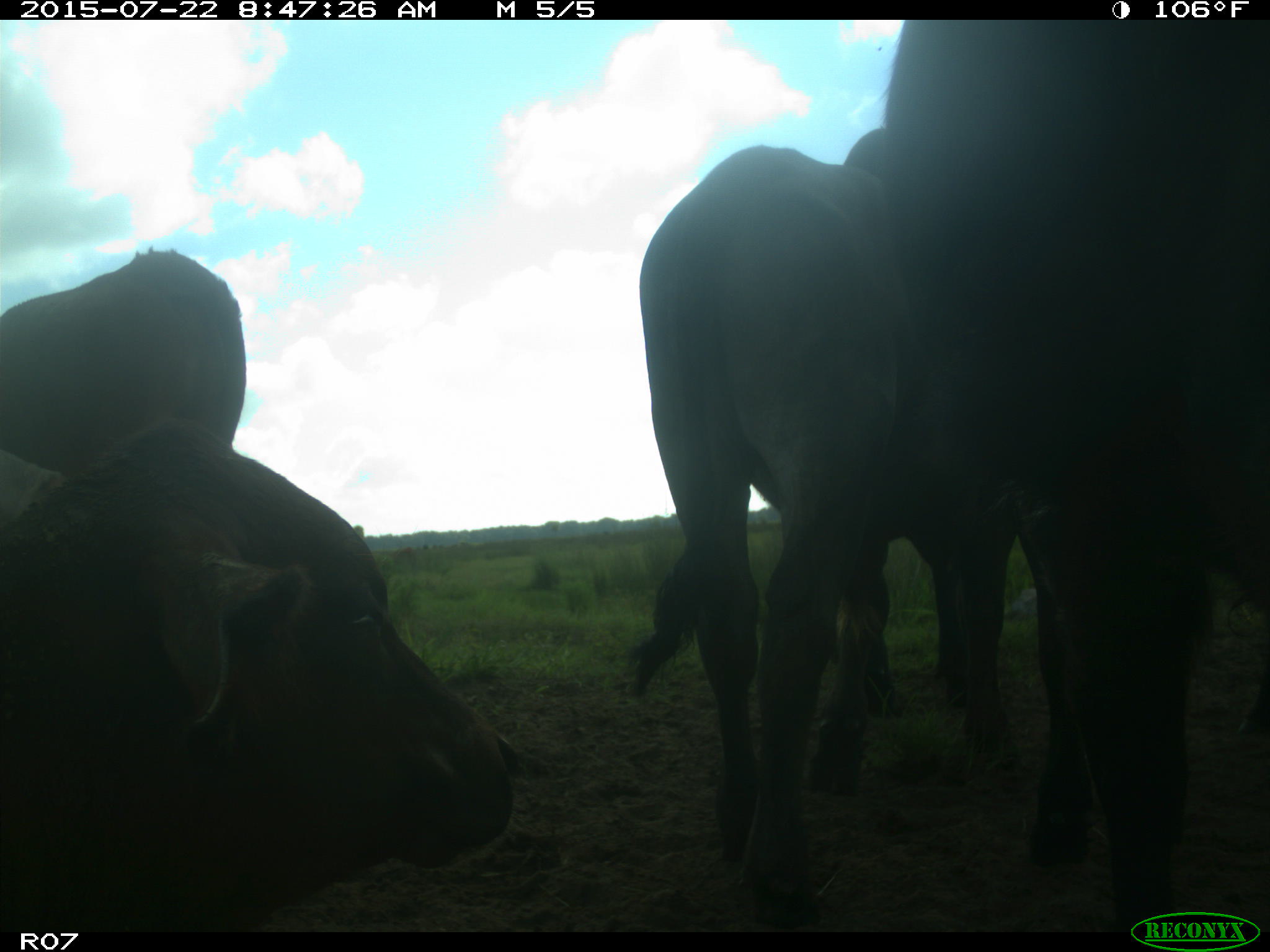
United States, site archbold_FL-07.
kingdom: Animalia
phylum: Chordata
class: Mammalia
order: Artiodactyla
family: Cervidae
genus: Odocoileus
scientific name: Odocoileus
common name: deer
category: unidentified deer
Unidentified deer (deer) (Odocoileus).